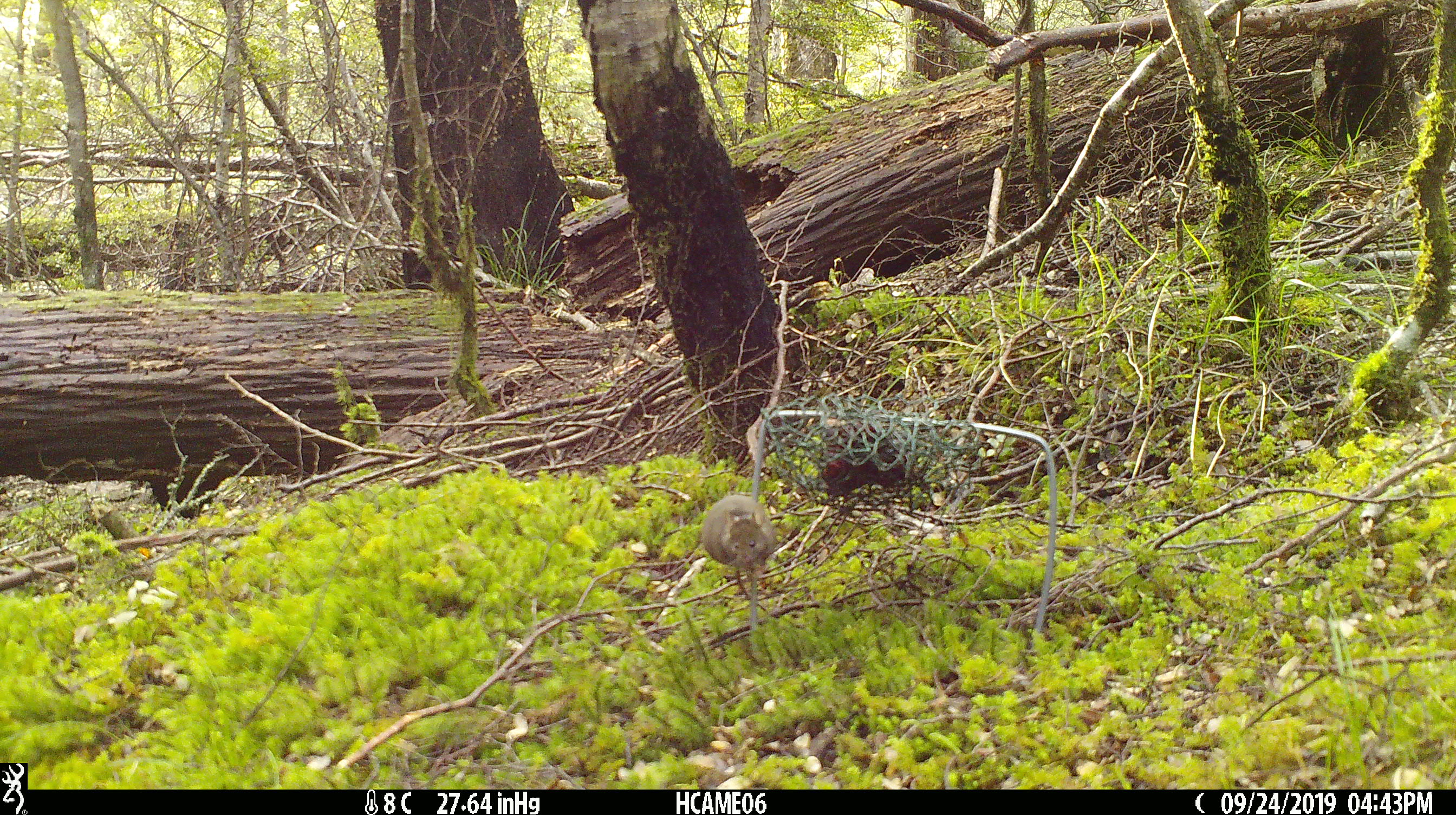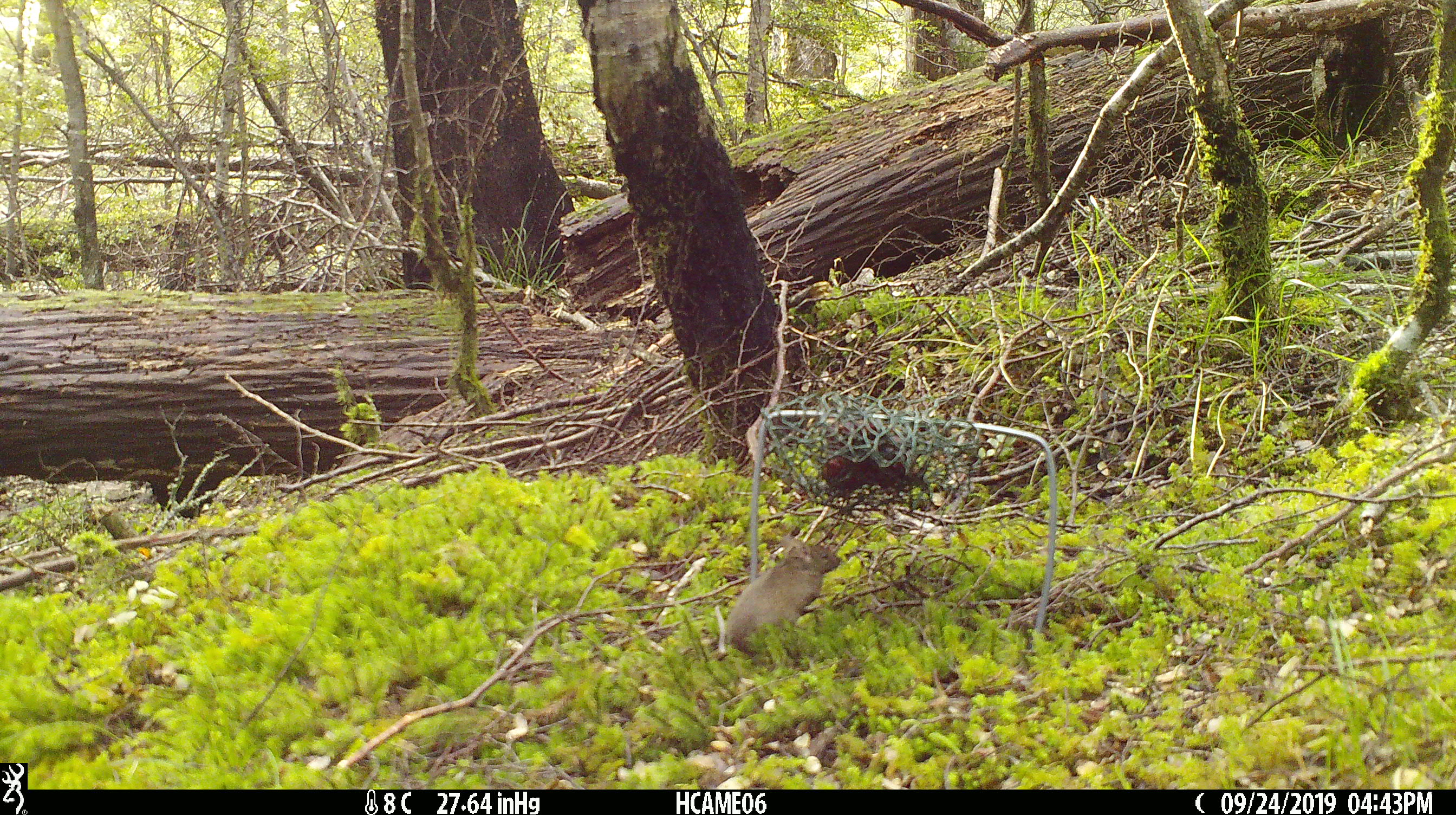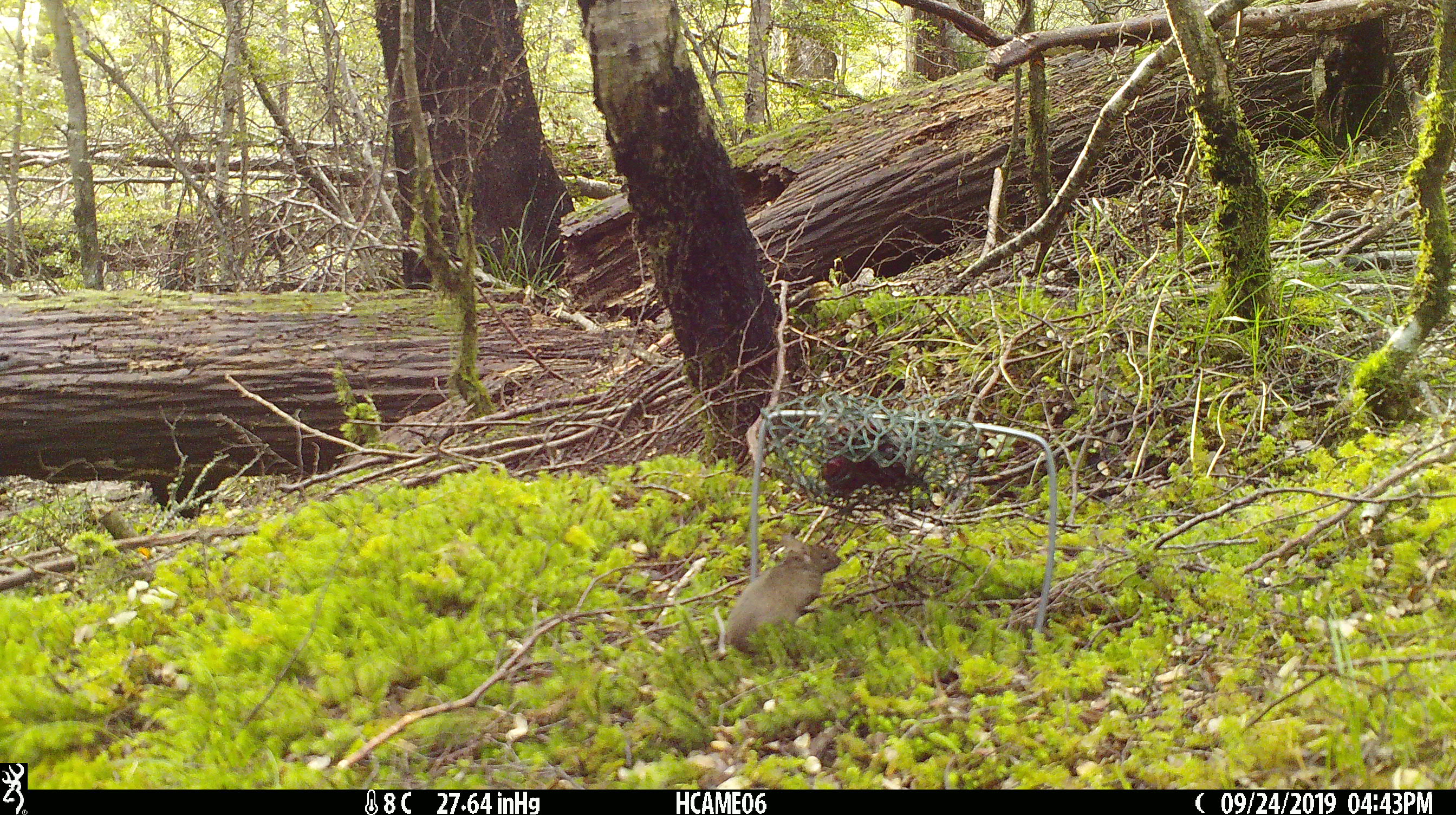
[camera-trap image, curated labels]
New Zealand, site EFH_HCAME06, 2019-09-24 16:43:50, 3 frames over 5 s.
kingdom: Animalia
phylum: Chordata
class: Mammalia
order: Rodentia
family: Muridae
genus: Mus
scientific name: Mus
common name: mouse